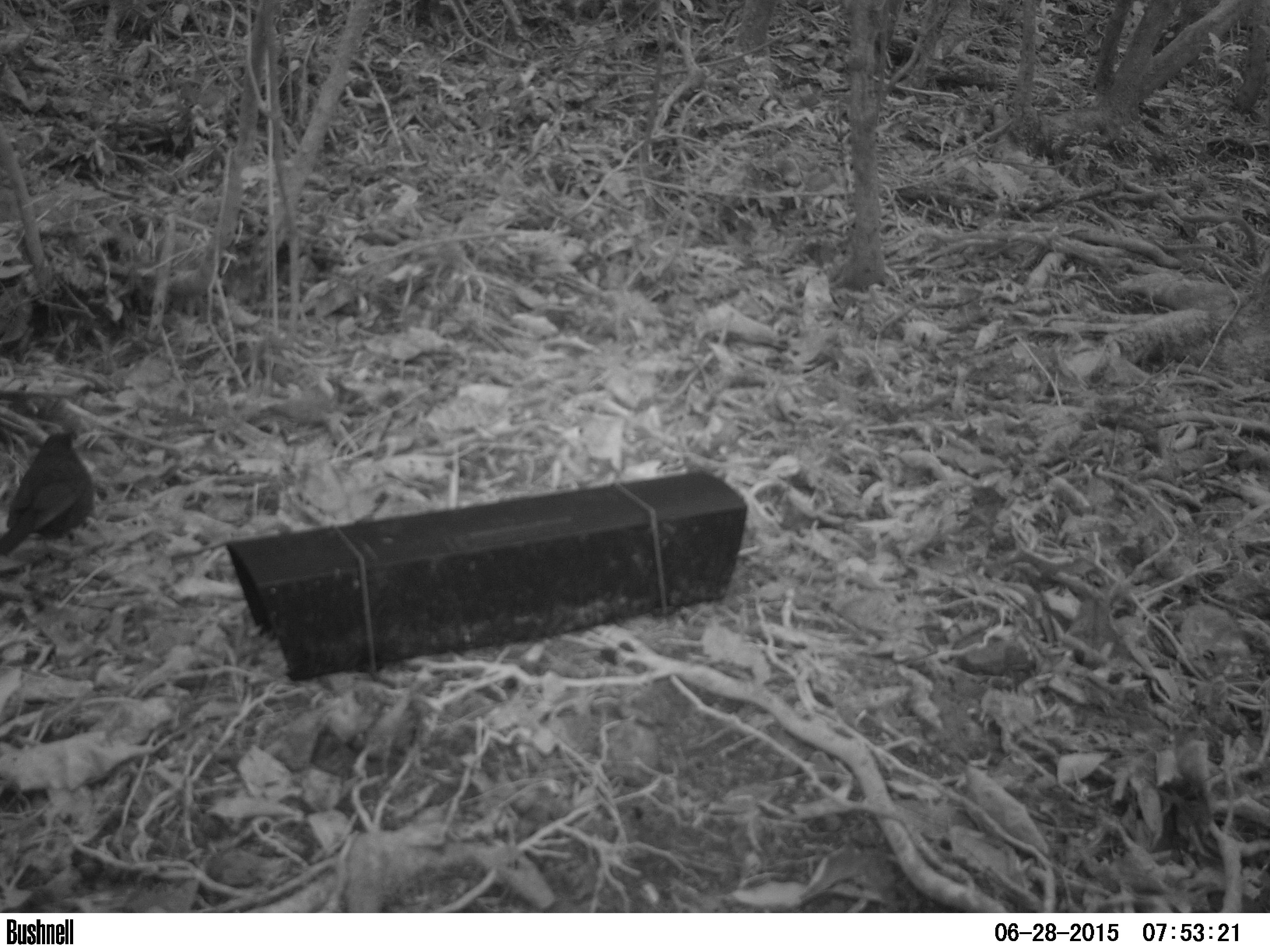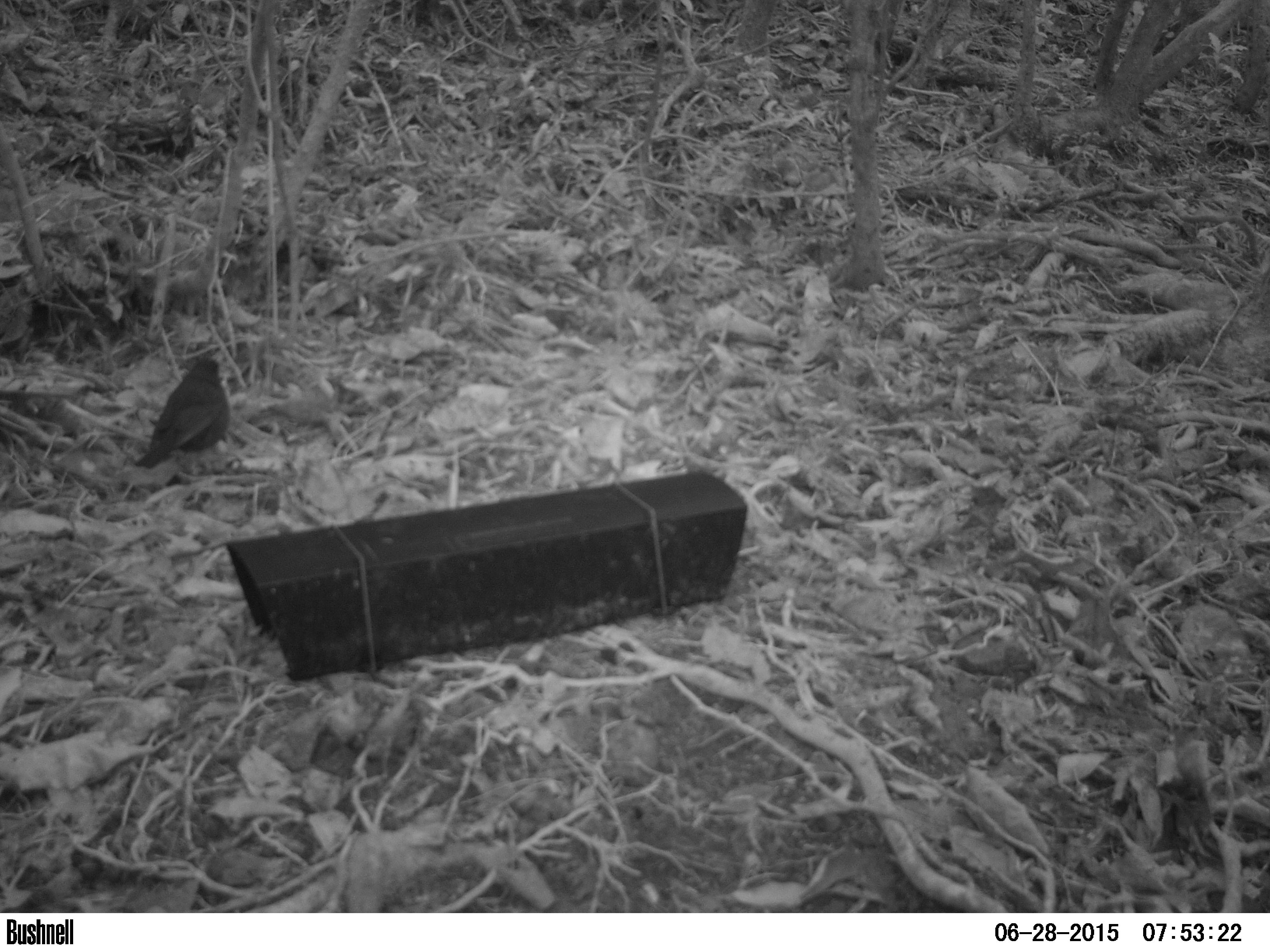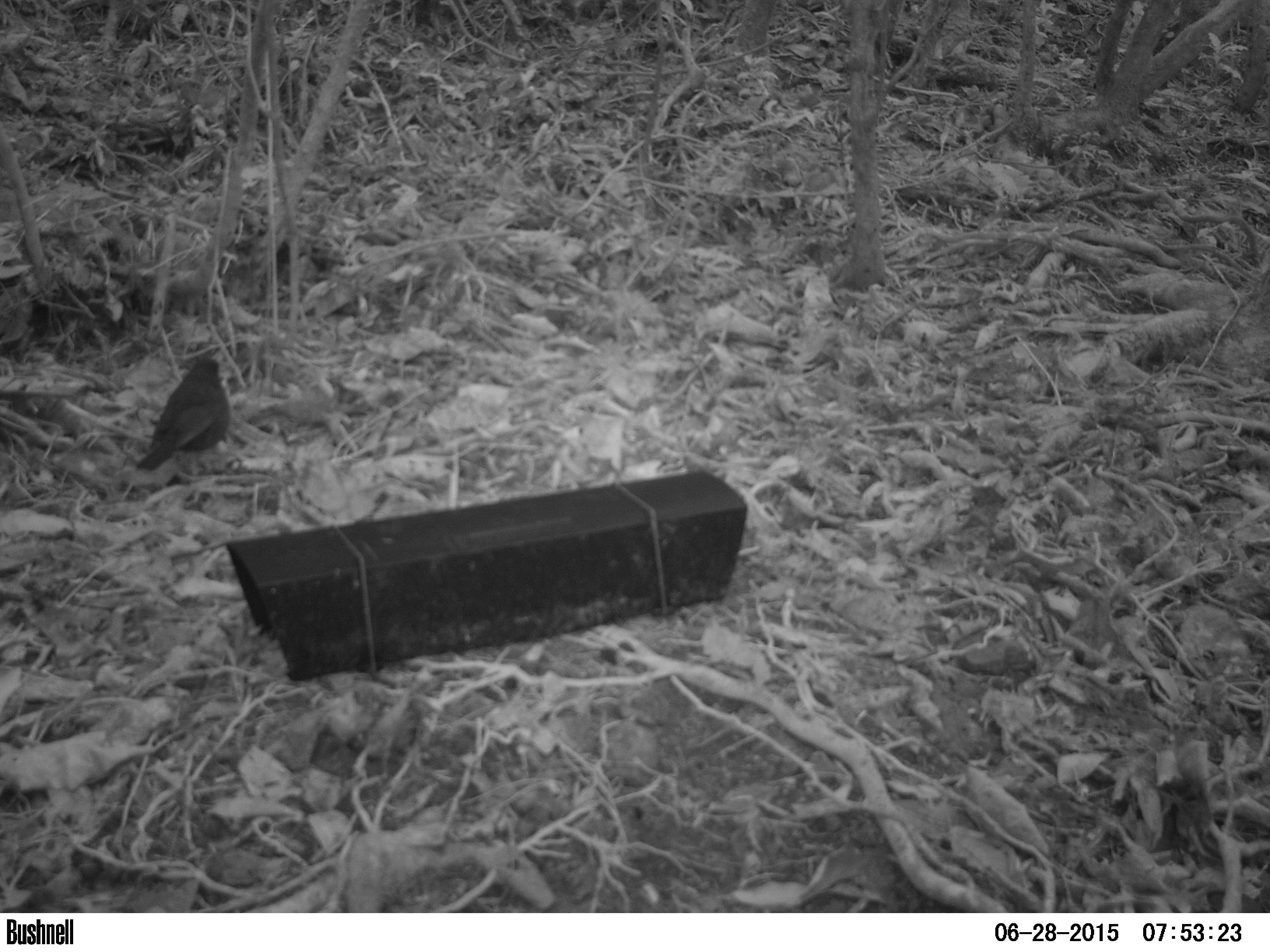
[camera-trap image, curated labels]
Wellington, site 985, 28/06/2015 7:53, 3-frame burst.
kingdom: Animalia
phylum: Chordata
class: Aves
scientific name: Aves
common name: bird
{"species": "bird (Aves)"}